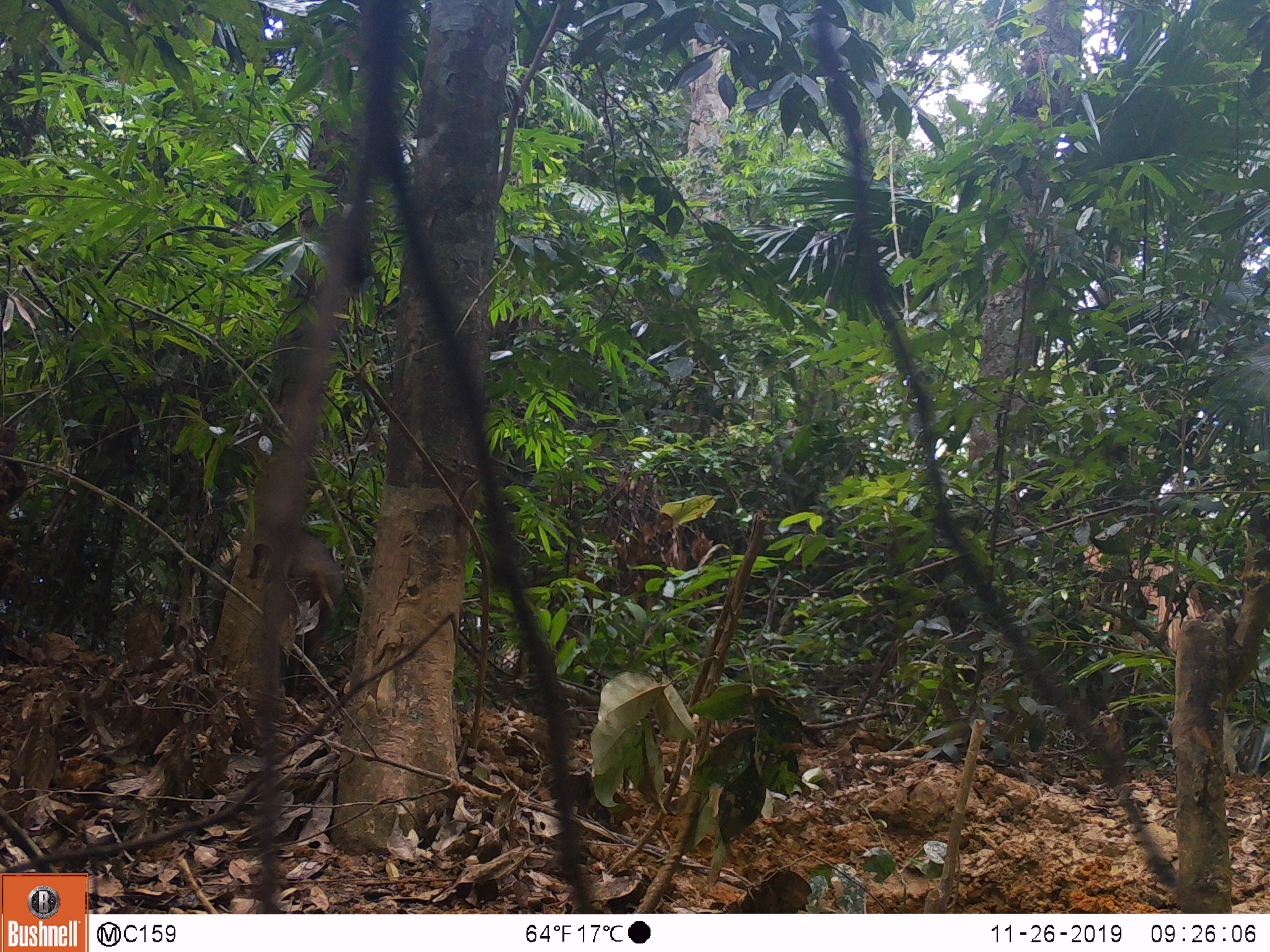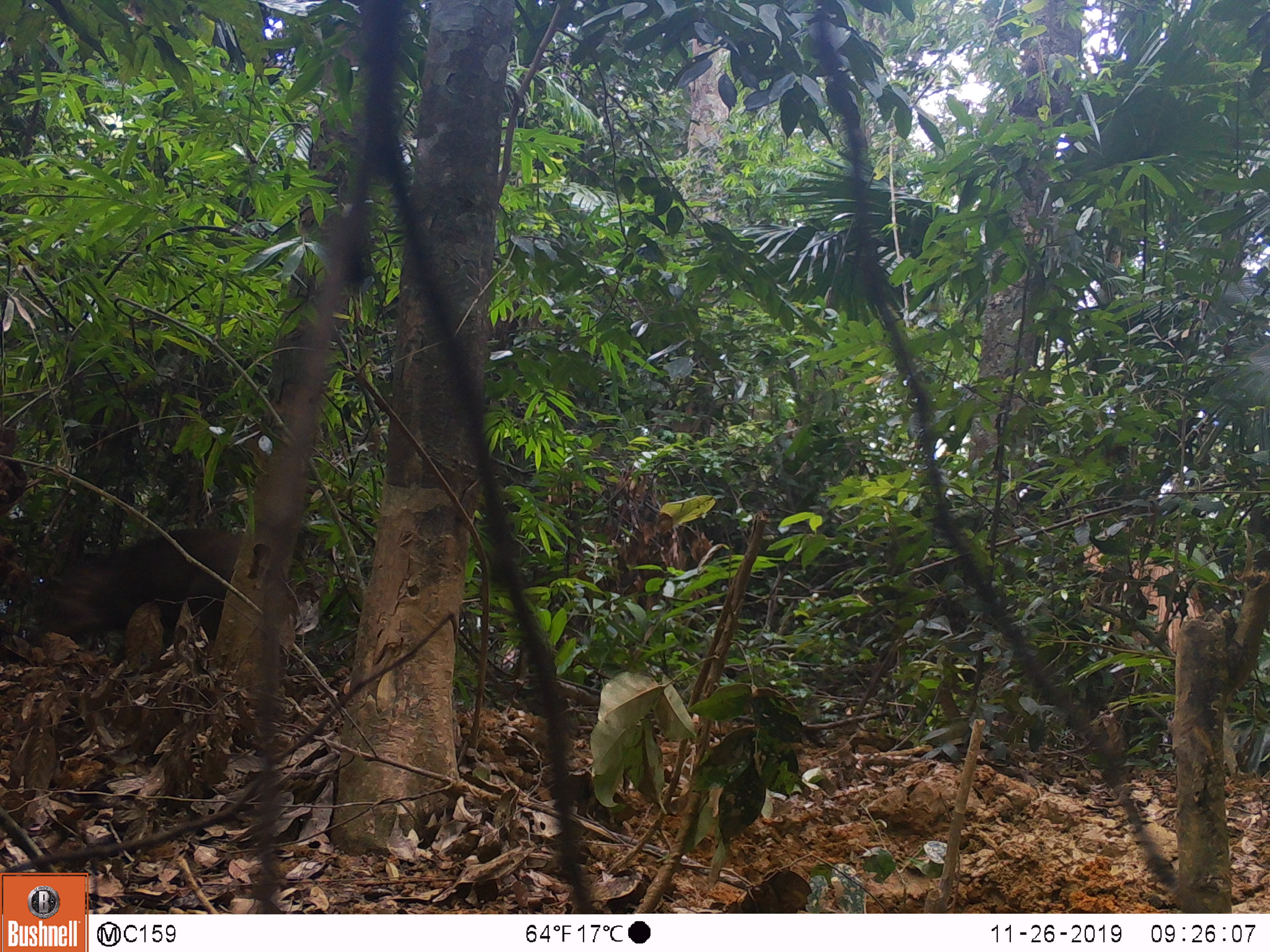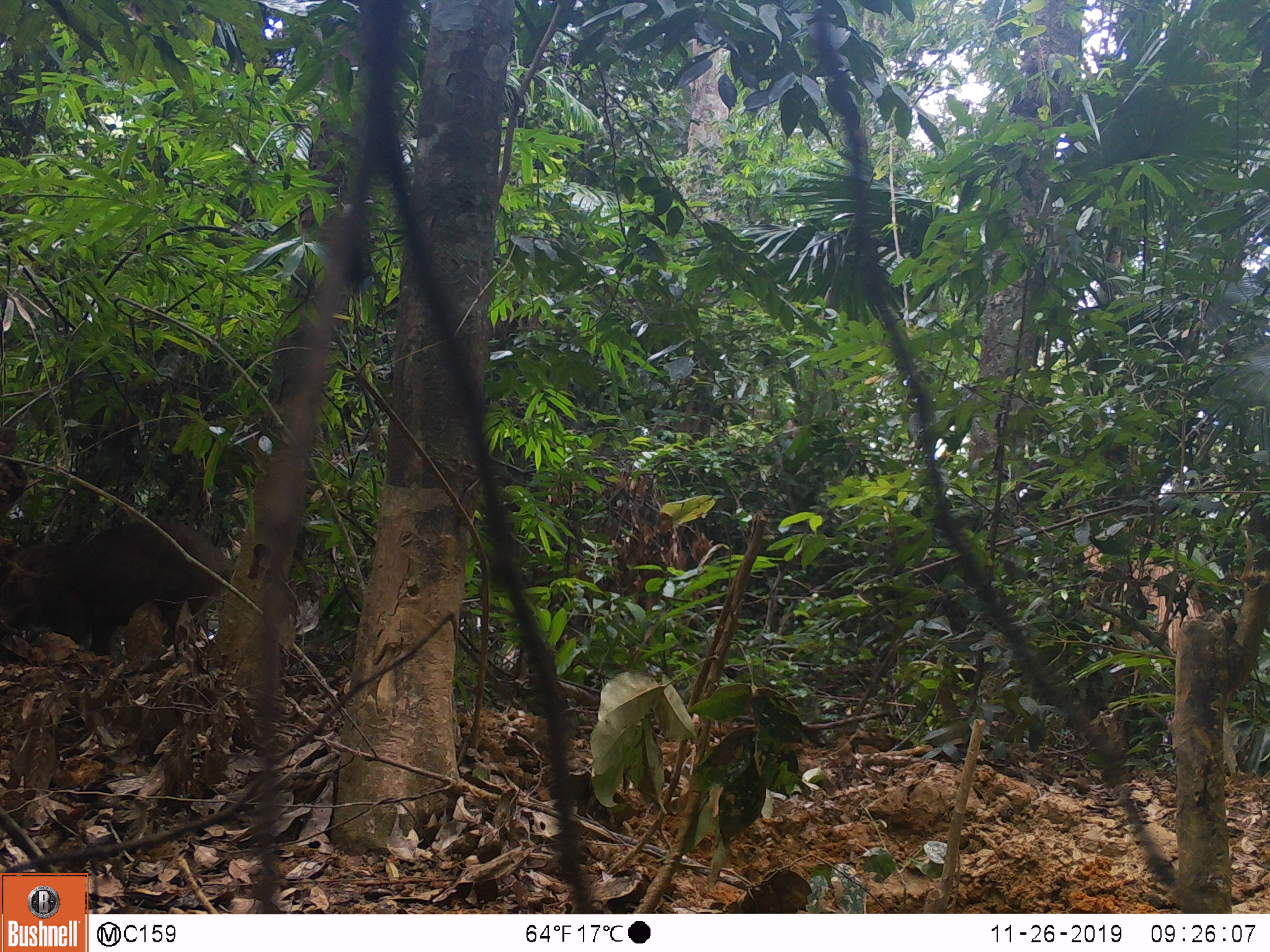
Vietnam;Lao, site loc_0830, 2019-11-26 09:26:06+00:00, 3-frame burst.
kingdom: Animalia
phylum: Chordata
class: Mammalia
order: Artiodactyla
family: Suidae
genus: Sus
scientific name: Sus scrofa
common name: eurasian wild pig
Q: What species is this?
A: Eurasian wild pig (Sus scrofa).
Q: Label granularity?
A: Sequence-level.